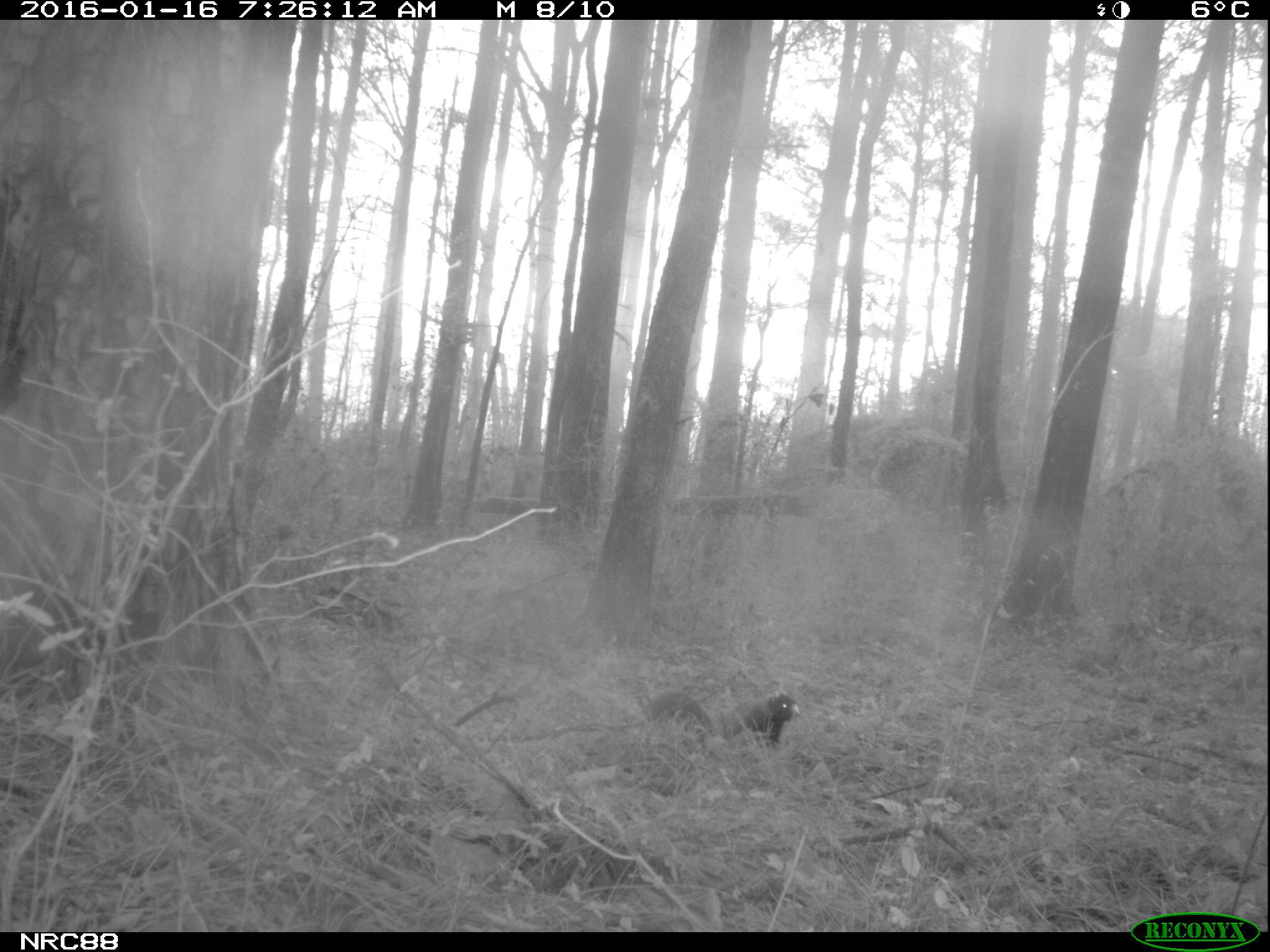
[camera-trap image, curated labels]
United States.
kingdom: Animalia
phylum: Chordata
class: Mammalia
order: Rodentia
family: Sciuridae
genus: Sciurus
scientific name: Sciurus niger cinereus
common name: eastern fox squirrel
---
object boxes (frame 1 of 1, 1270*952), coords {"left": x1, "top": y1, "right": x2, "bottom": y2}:
Eastern Fox Squirrel: {"left": 636, "top": 675, "right": 806, "bottom": 756}